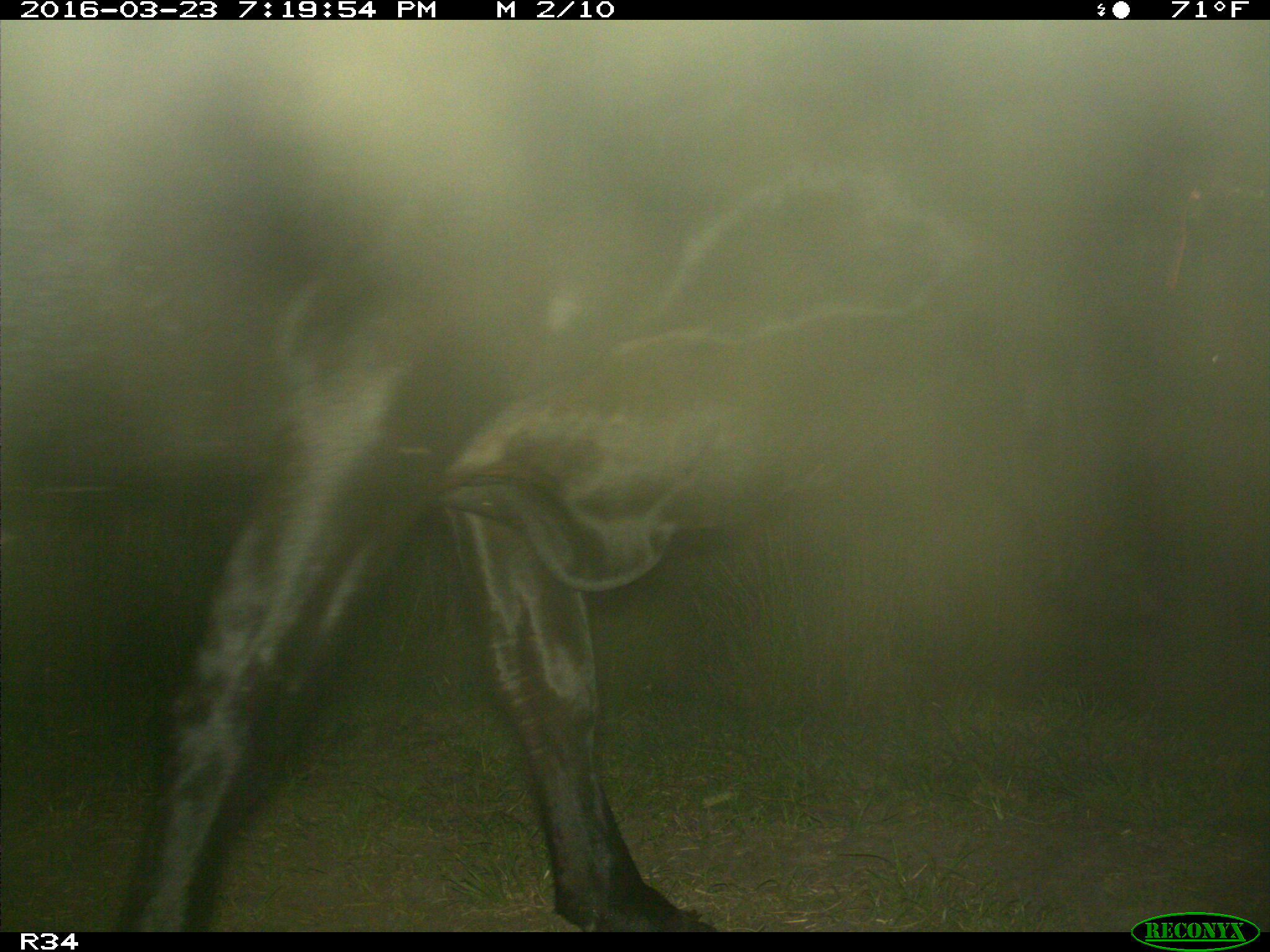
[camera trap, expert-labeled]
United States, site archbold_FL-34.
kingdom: Animalia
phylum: Chordata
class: Mammalia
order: Artiodactyla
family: Bovidae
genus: Bos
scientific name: Bos taurus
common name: domestic cow